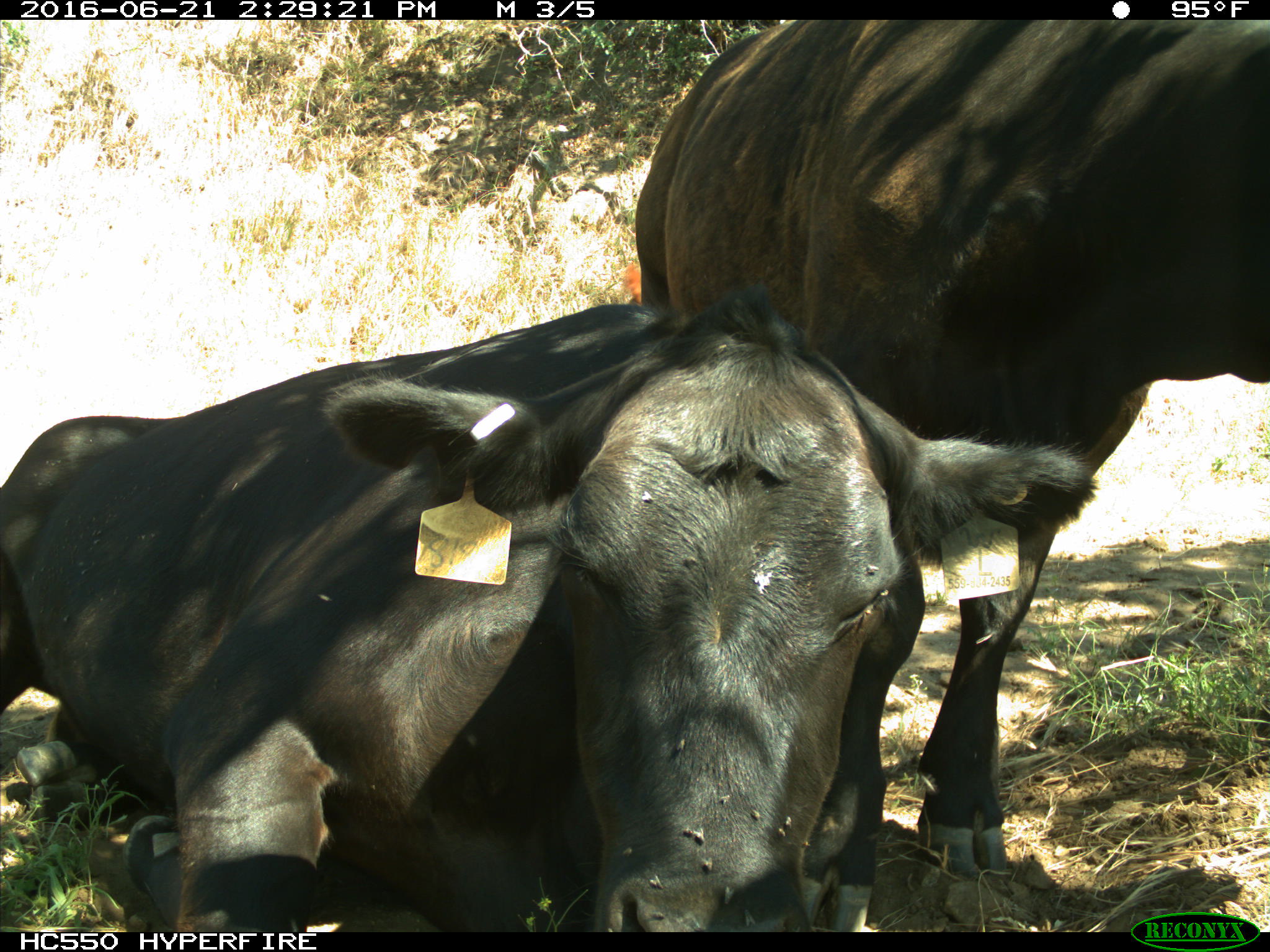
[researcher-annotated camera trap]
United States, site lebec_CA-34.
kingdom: Animalia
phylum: Chordata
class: Mammalia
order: Artiodactyla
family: Bovidae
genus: Bos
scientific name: Bos taurus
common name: domestic cow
Bos taurus (domestic cow).